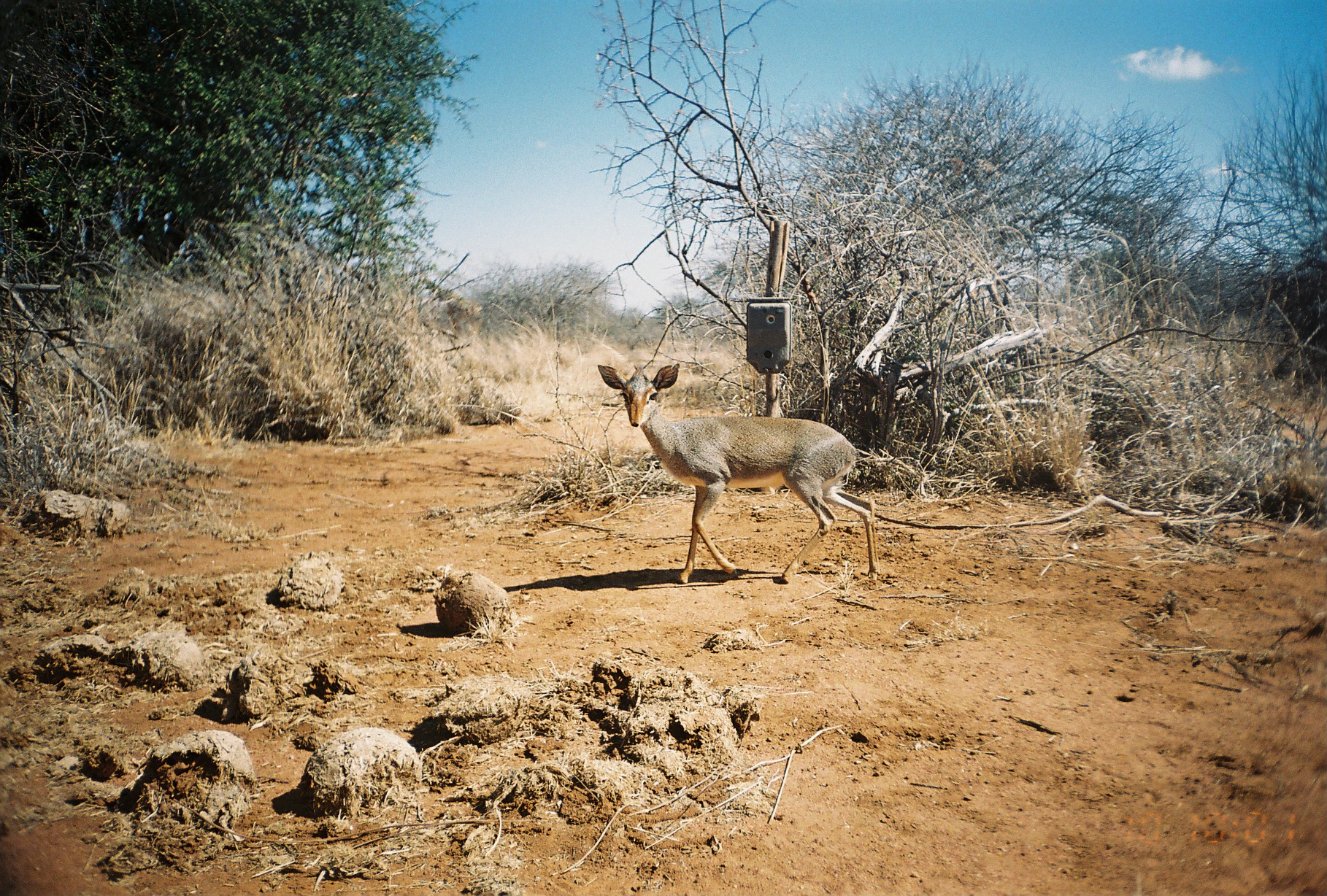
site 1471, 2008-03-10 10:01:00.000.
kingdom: Animalia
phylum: Chordata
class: Mammalia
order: Artiodactyla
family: Giraffidae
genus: Giraffa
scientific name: Giraffa camelopardalis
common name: giraffe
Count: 1.